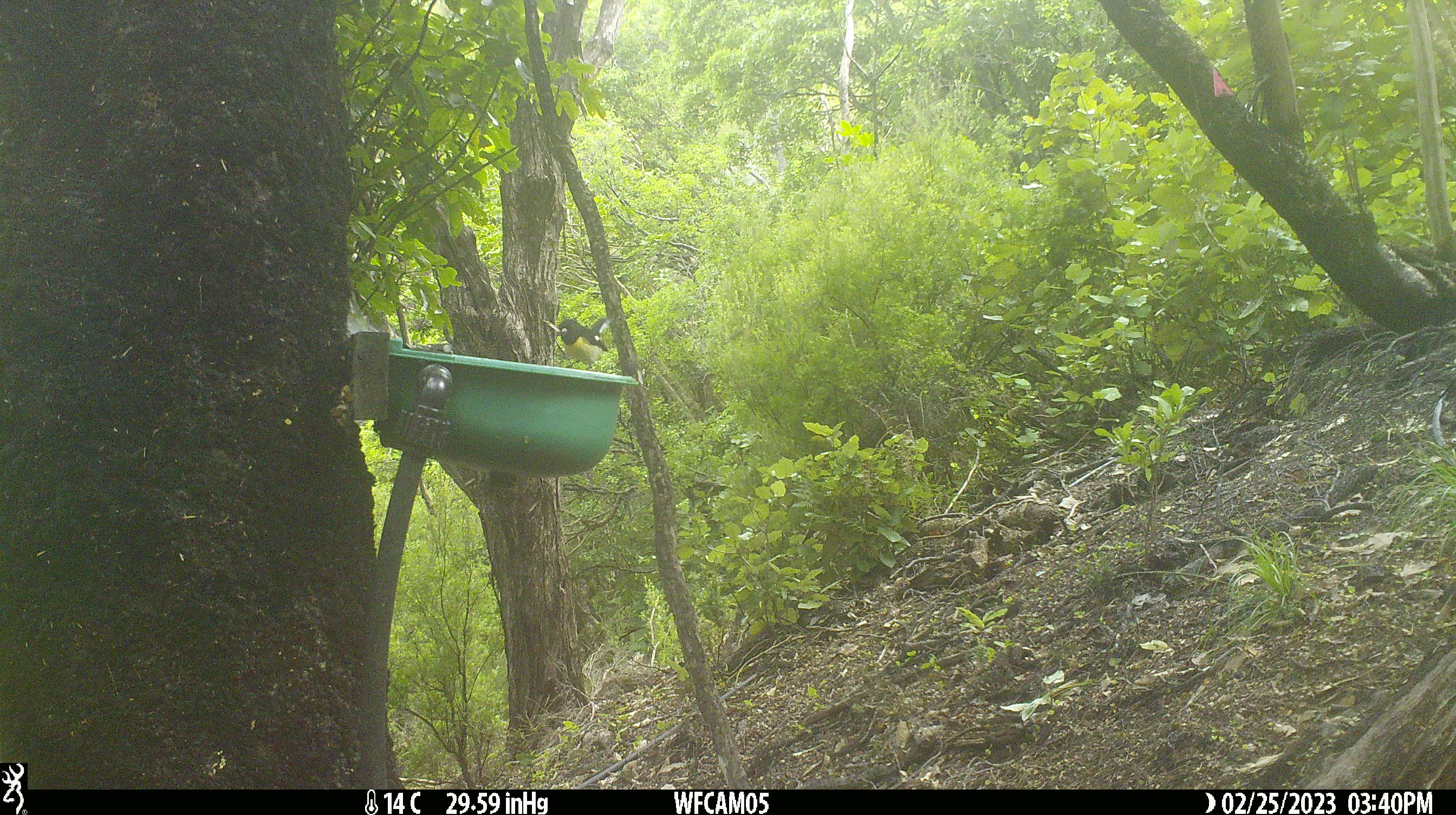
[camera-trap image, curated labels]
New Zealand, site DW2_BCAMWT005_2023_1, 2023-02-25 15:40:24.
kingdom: Animalia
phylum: Chordata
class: Aves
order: Passeriformes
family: Petroicidae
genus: Petroica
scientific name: Petroica macrocephala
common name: tomtit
Tomtit (Petroica macrocephala).